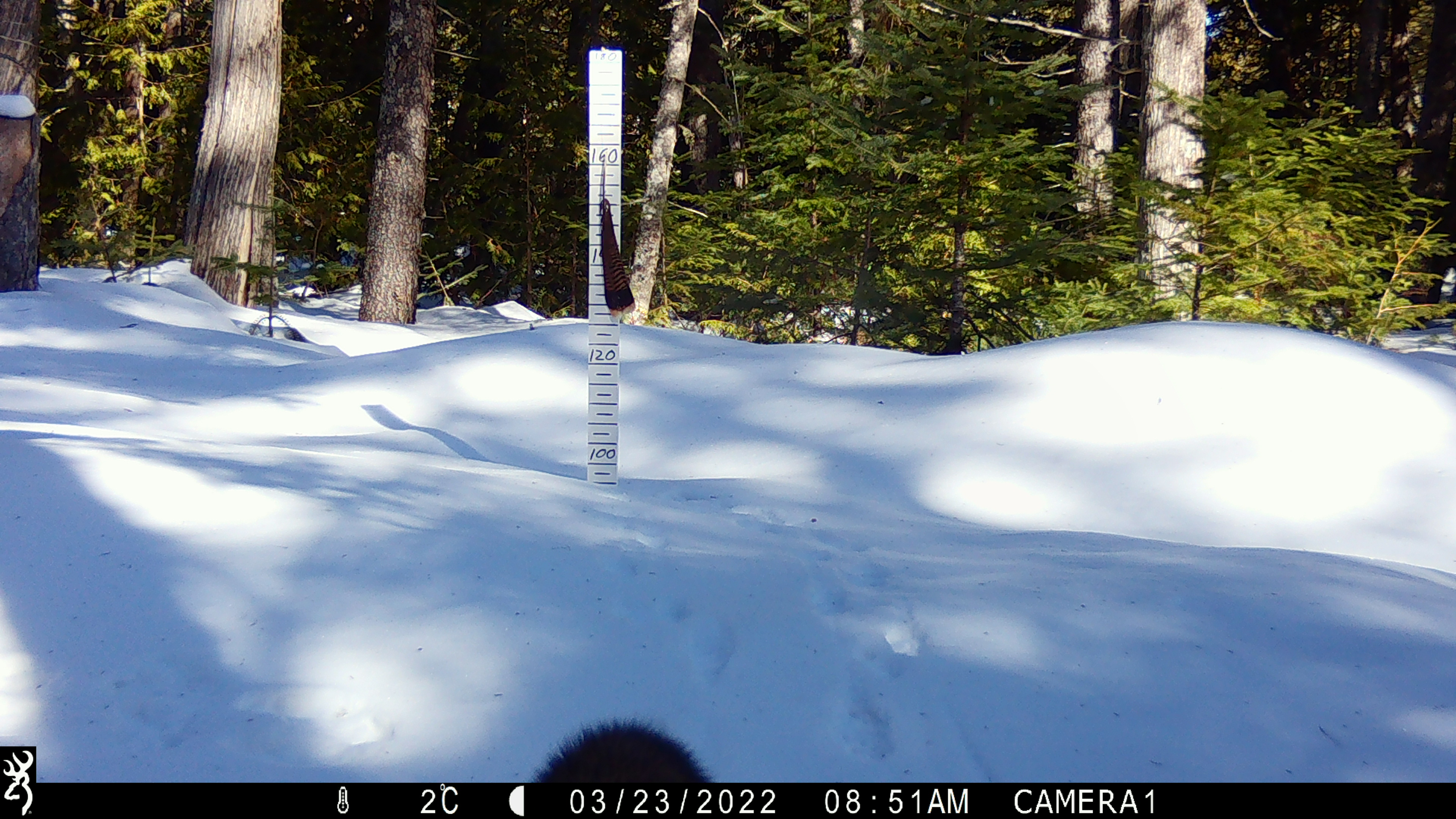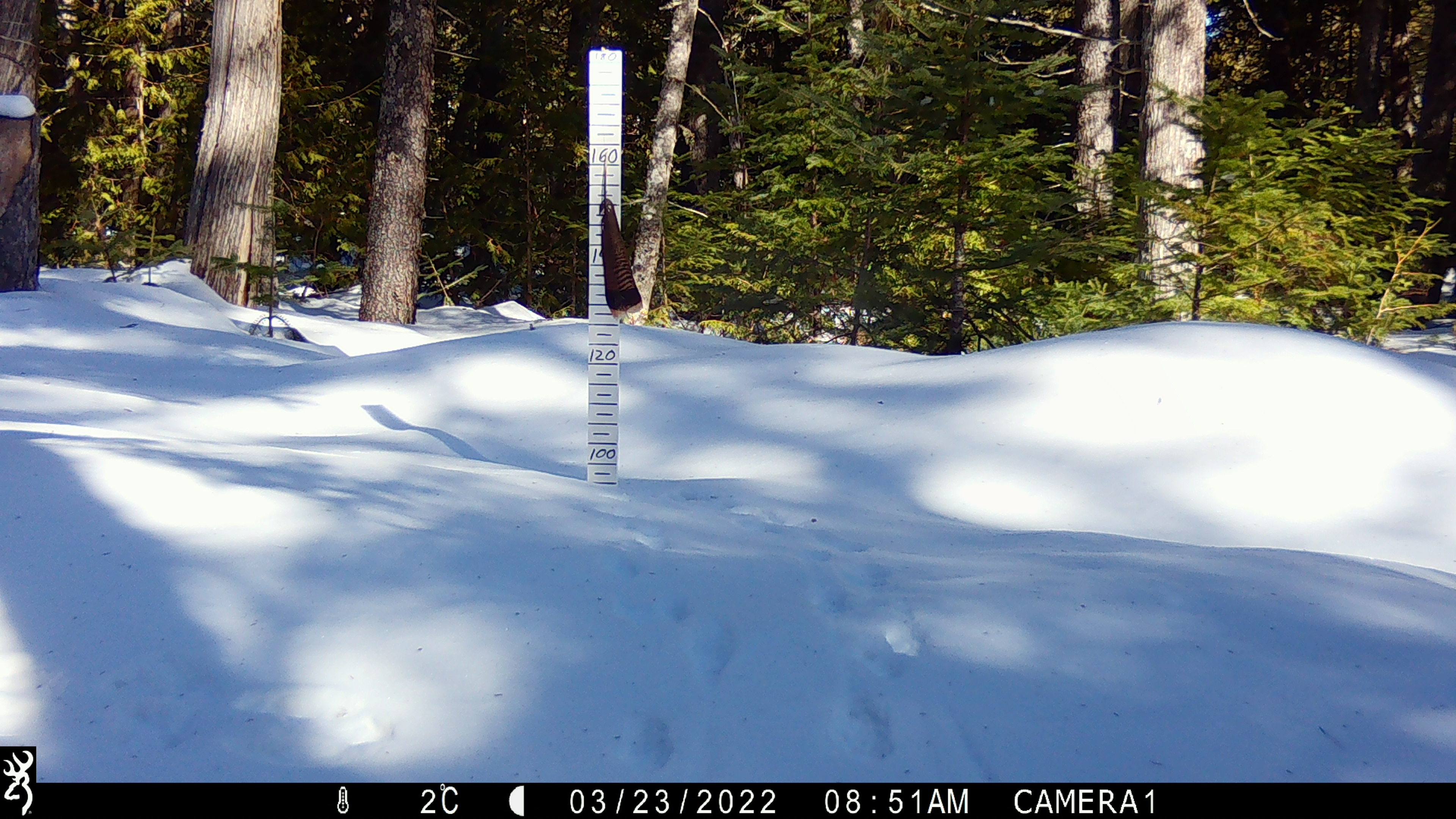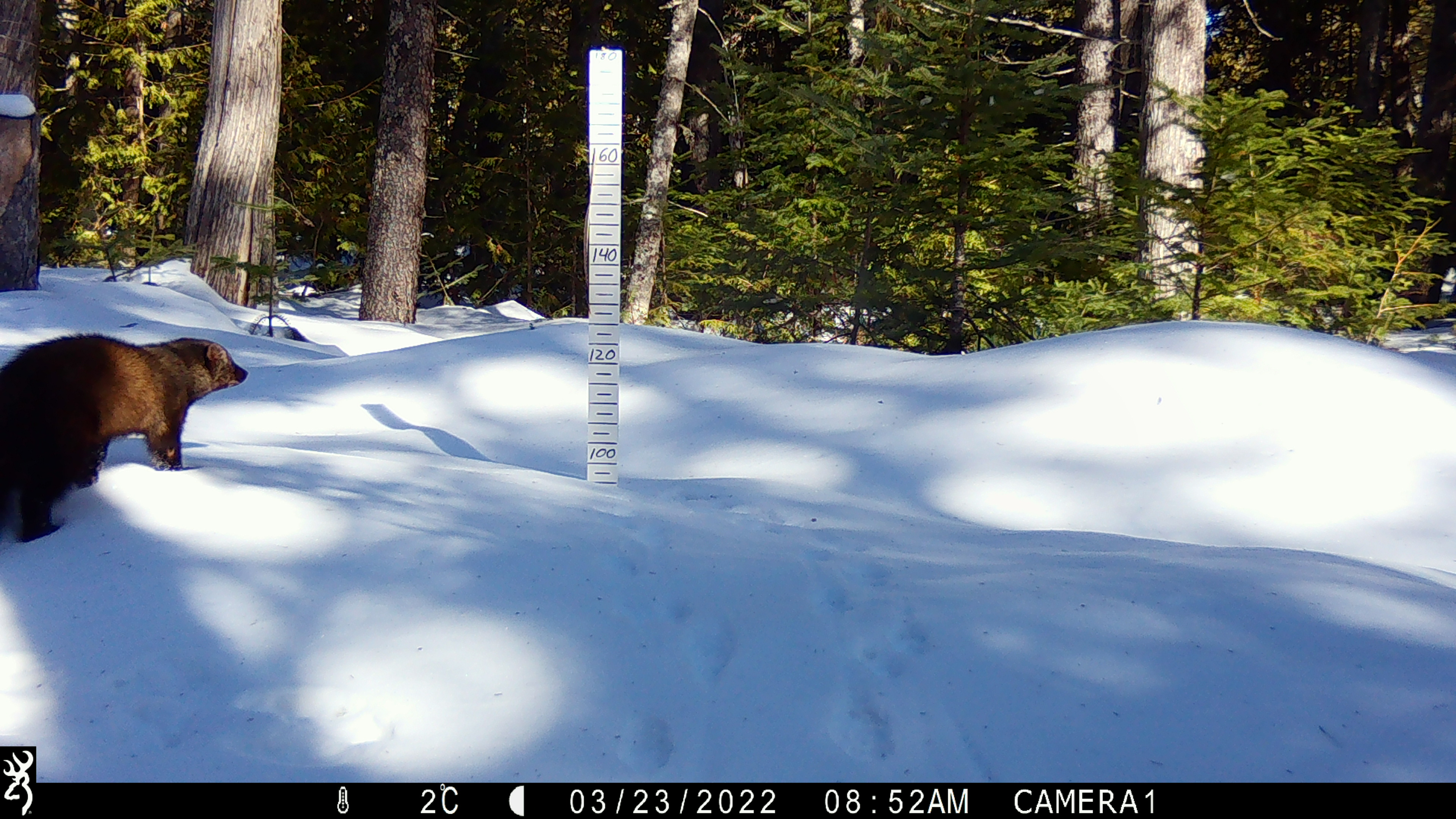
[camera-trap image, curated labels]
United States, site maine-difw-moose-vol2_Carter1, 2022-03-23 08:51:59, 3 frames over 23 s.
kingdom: Animalia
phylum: Chordata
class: Mammalia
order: Carnivora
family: Mustelidae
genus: Pekania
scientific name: Pekania pennanti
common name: fisher